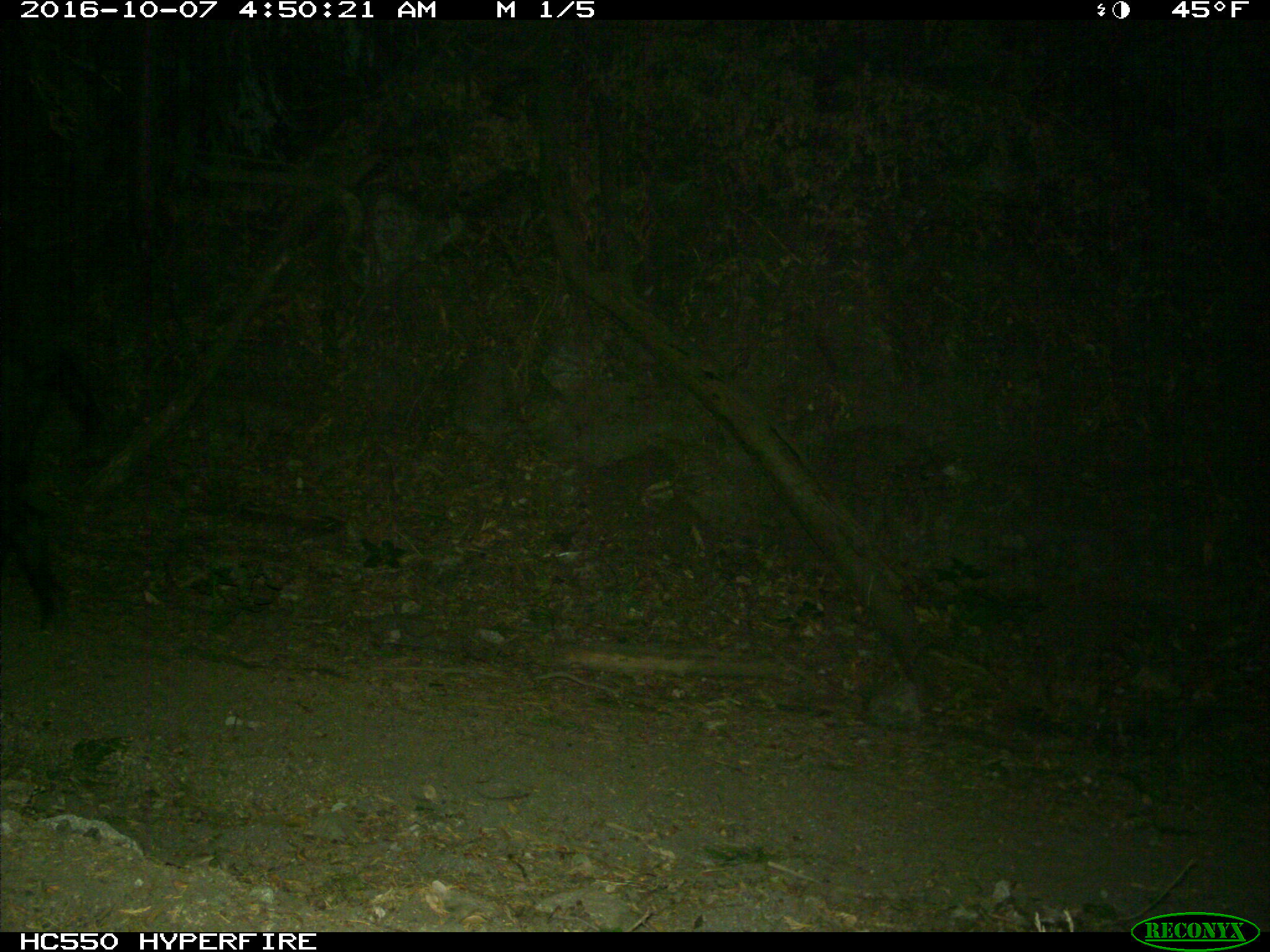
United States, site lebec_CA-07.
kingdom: Animalia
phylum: Chordata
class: Mammalia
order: Artiodactyla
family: Suidae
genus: Sus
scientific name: Sus scrofa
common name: wild boar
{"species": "Sus scrofa (wild boar)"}